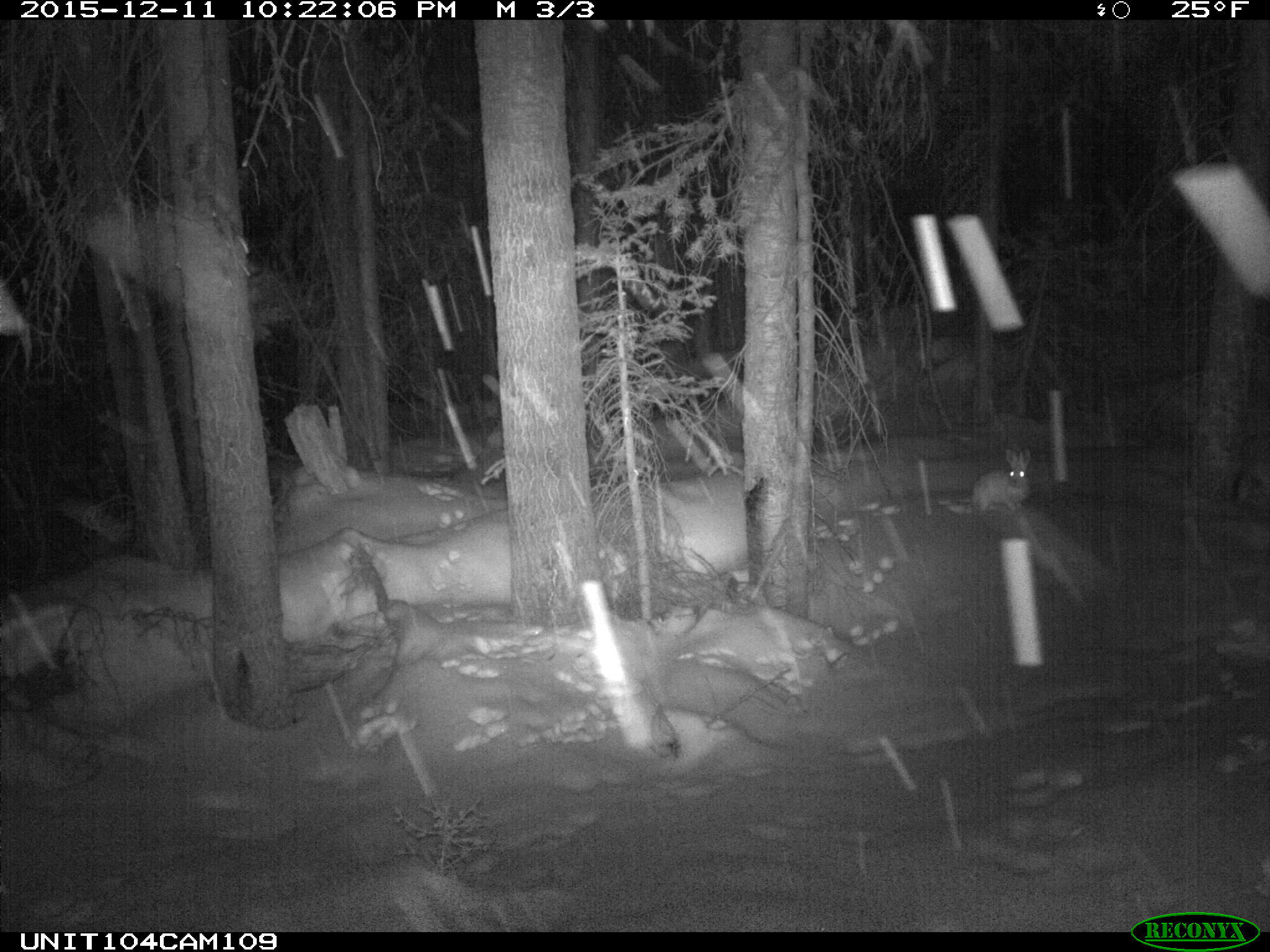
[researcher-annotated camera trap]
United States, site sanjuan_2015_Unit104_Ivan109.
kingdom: Animalia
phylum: Chordata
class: Mammalia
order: Lagomorpha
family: Leporidae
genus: Lepus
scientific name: Lepus americanus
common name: snowshoe hare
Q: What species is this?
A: Lepus americanus (snowshoe hare).